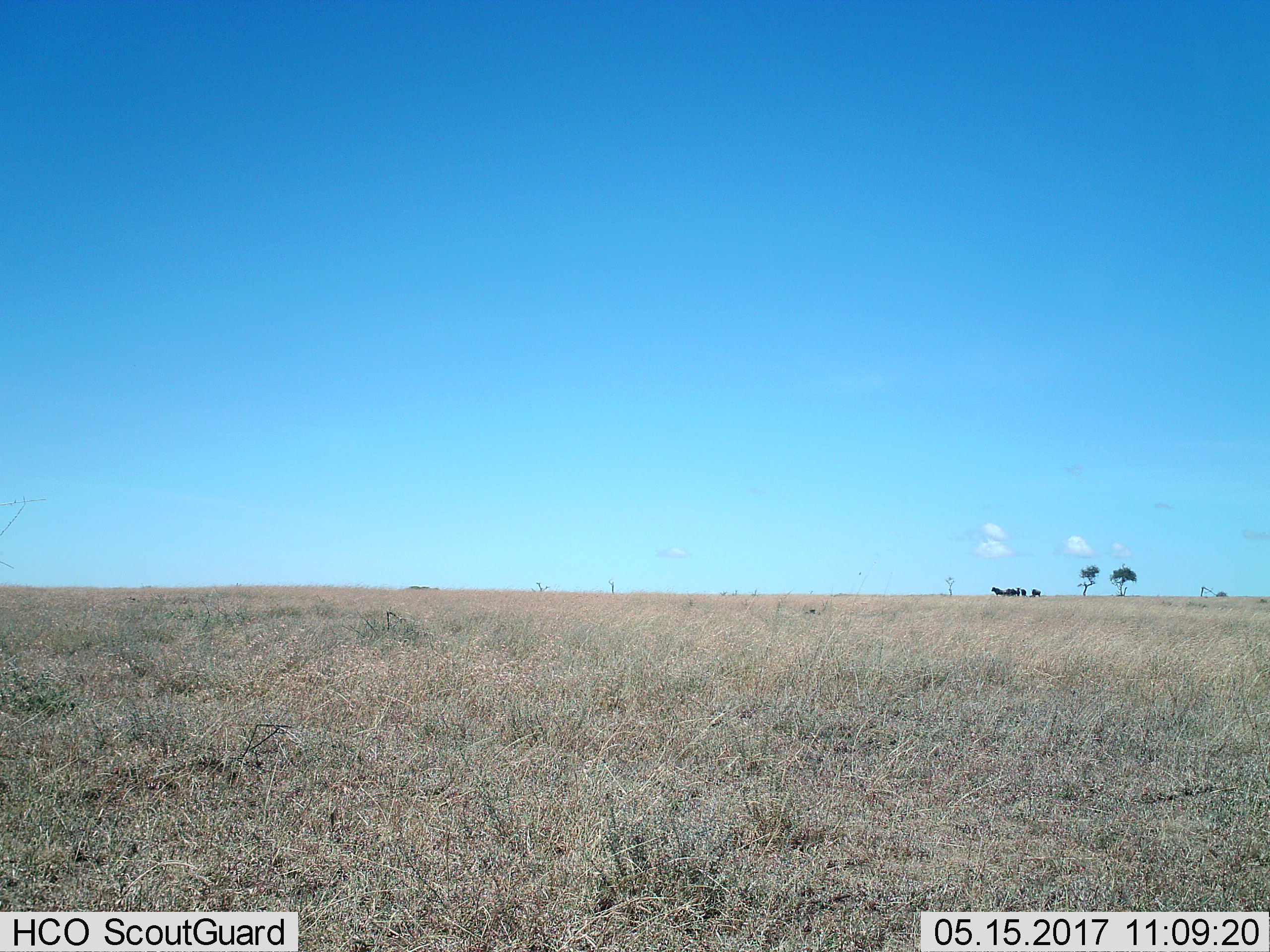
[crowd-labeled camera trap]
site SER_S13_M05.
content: unidentified animal